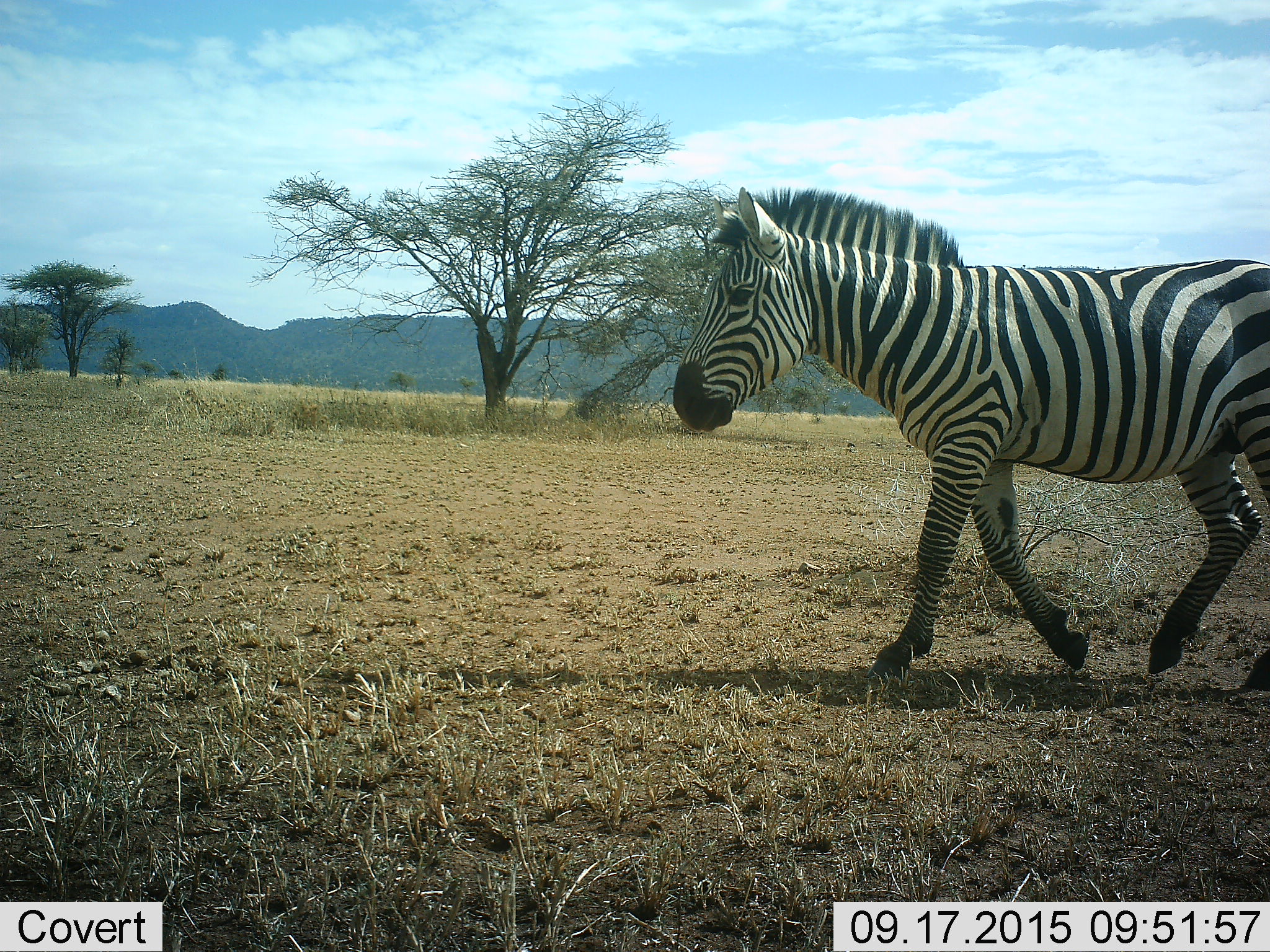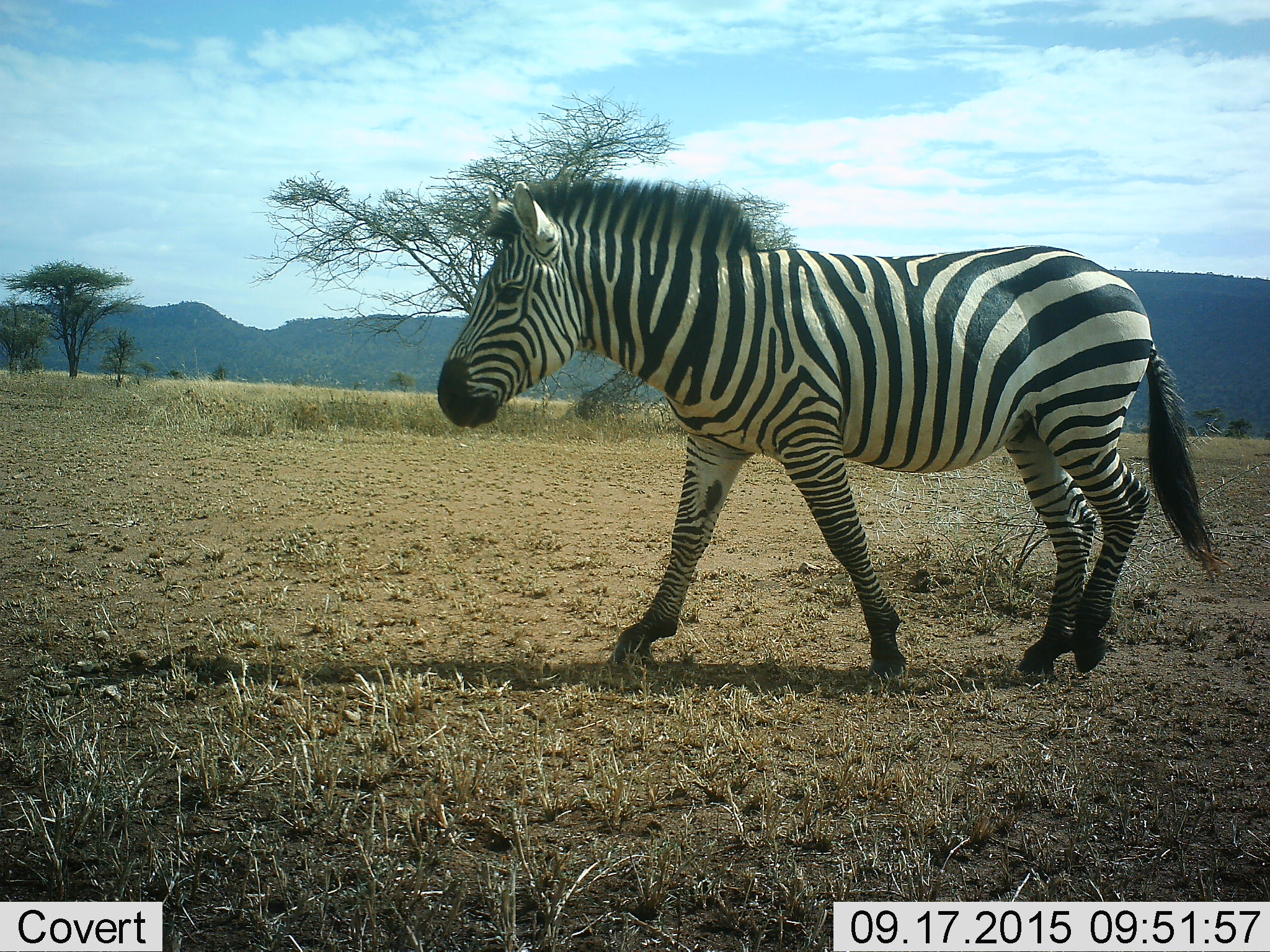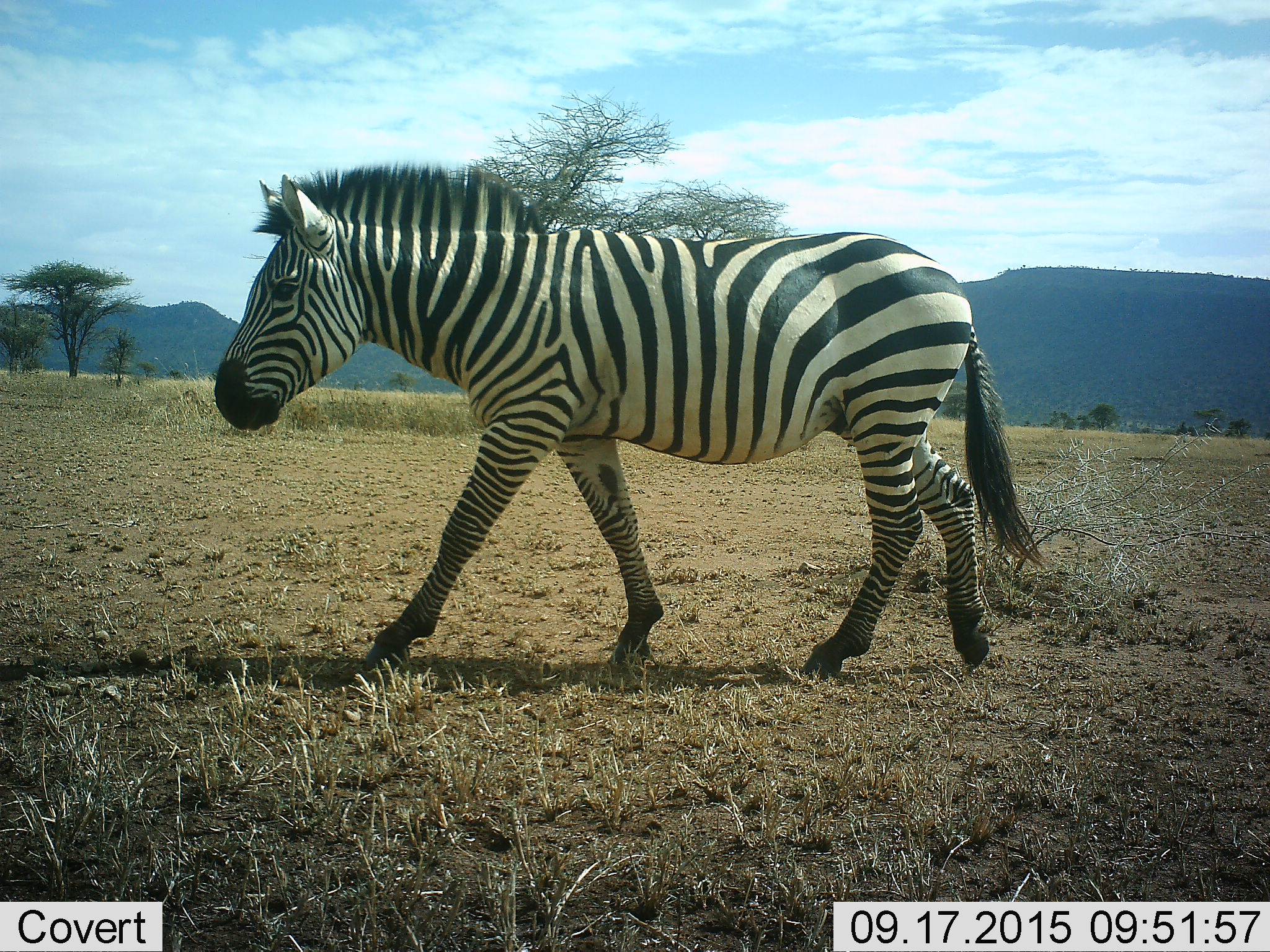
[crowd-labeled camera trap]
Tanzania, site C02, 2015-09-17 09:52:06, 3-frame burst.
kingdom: Animalia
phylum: Chordata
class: Mammalia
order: Perissodactyla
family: Equidae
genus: Equus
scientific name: Equus quagga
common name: plains zebra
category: zebra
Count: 1.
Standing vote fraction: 0%.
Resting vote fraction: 0%.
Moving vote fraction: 100%.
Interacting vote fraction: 0%.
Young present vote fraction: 5%.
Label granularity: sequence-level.